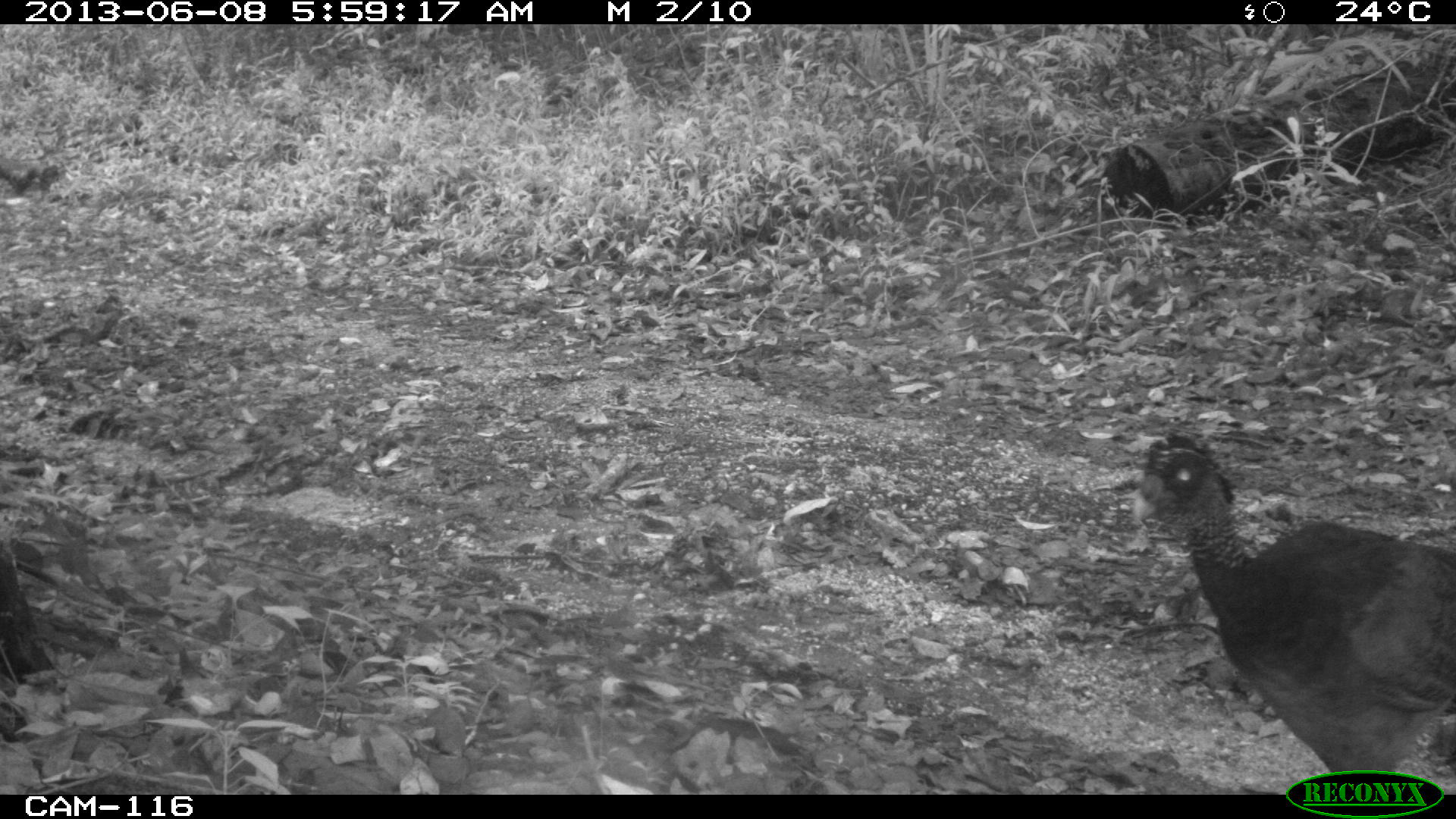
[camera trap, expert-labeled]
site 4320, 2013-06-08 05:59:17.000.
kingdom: Animalia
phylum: Chordata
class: Aves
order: Galliformes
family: Cracidae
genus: Crax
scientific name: Crax rubra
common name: great curassow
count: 1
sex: female